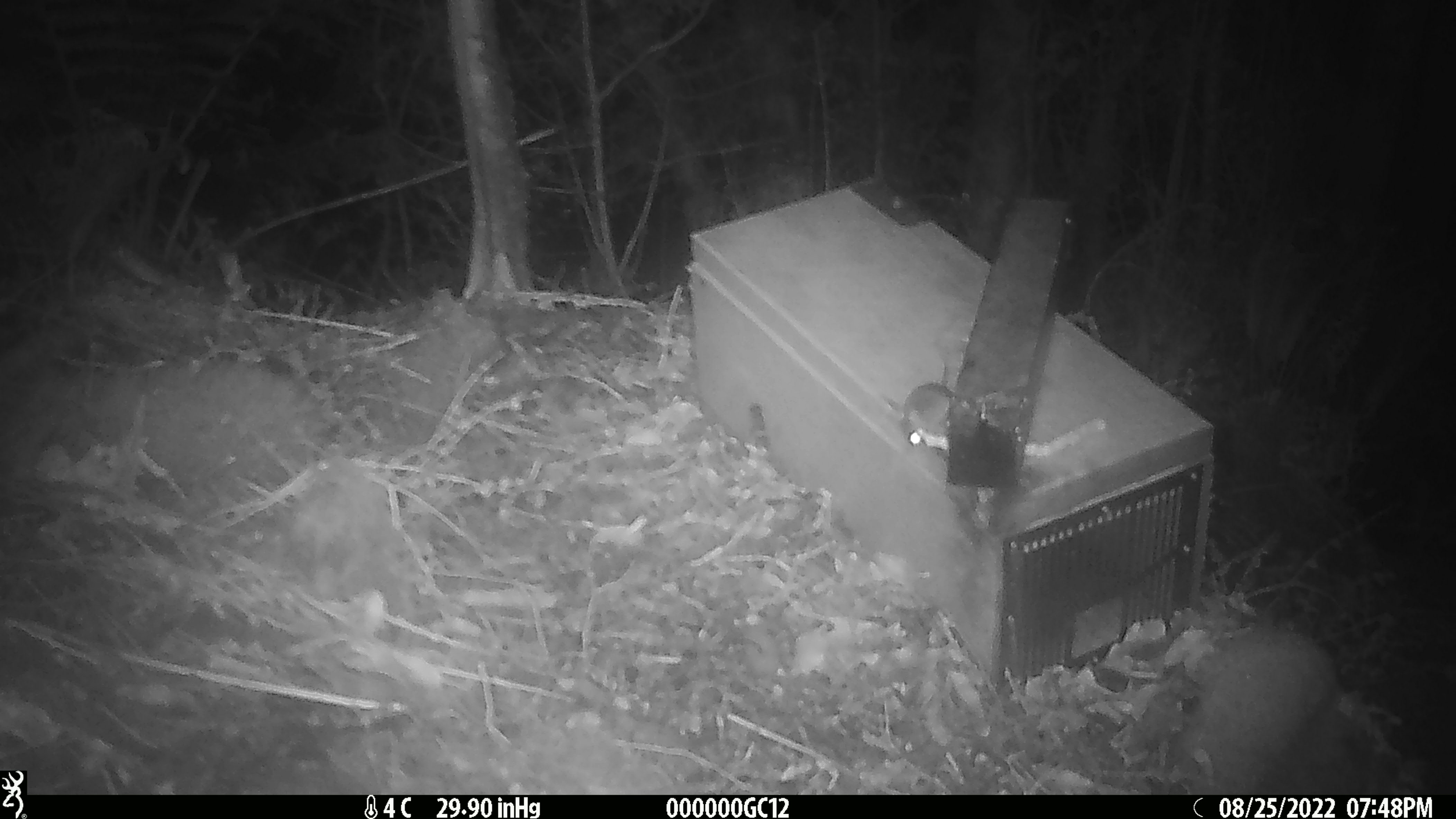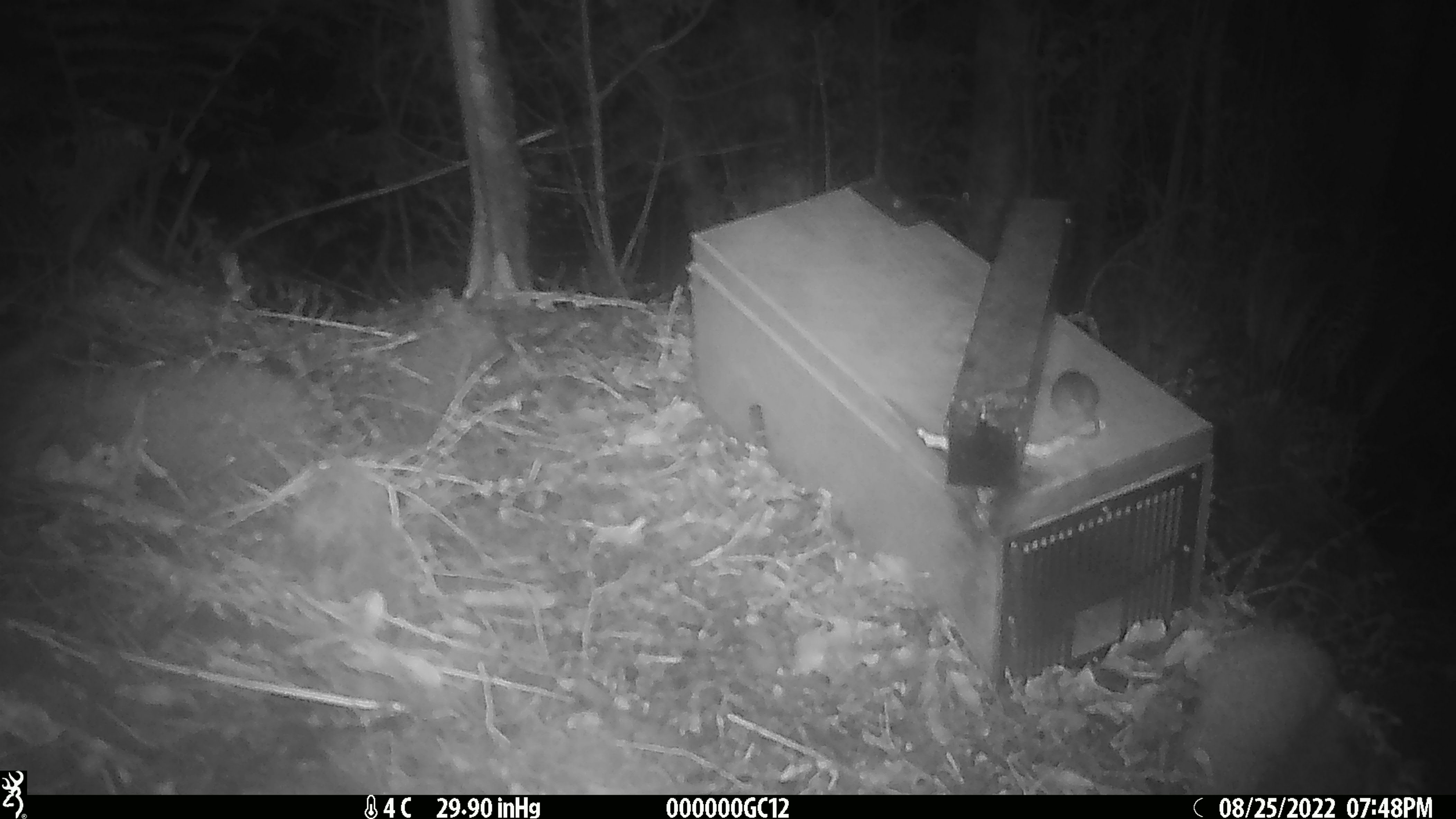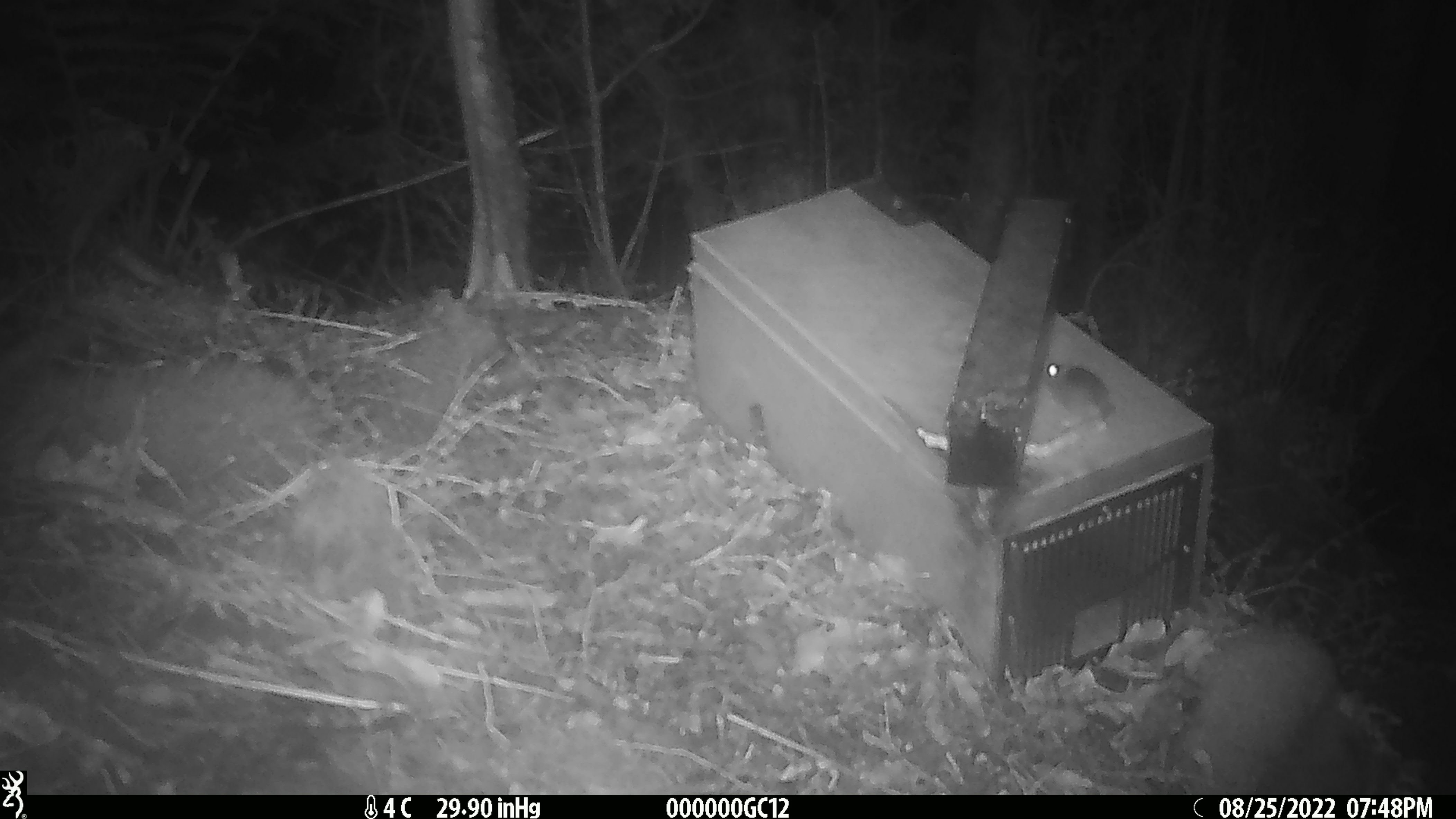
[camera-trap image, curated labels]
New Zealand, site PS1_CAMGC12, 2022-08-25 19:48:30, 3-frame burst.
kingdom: Animalia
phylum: Chordata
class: Mammalia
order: Rodentia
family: Muridae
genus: Mus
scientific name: Mus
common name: mouse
Mouse (Mus).